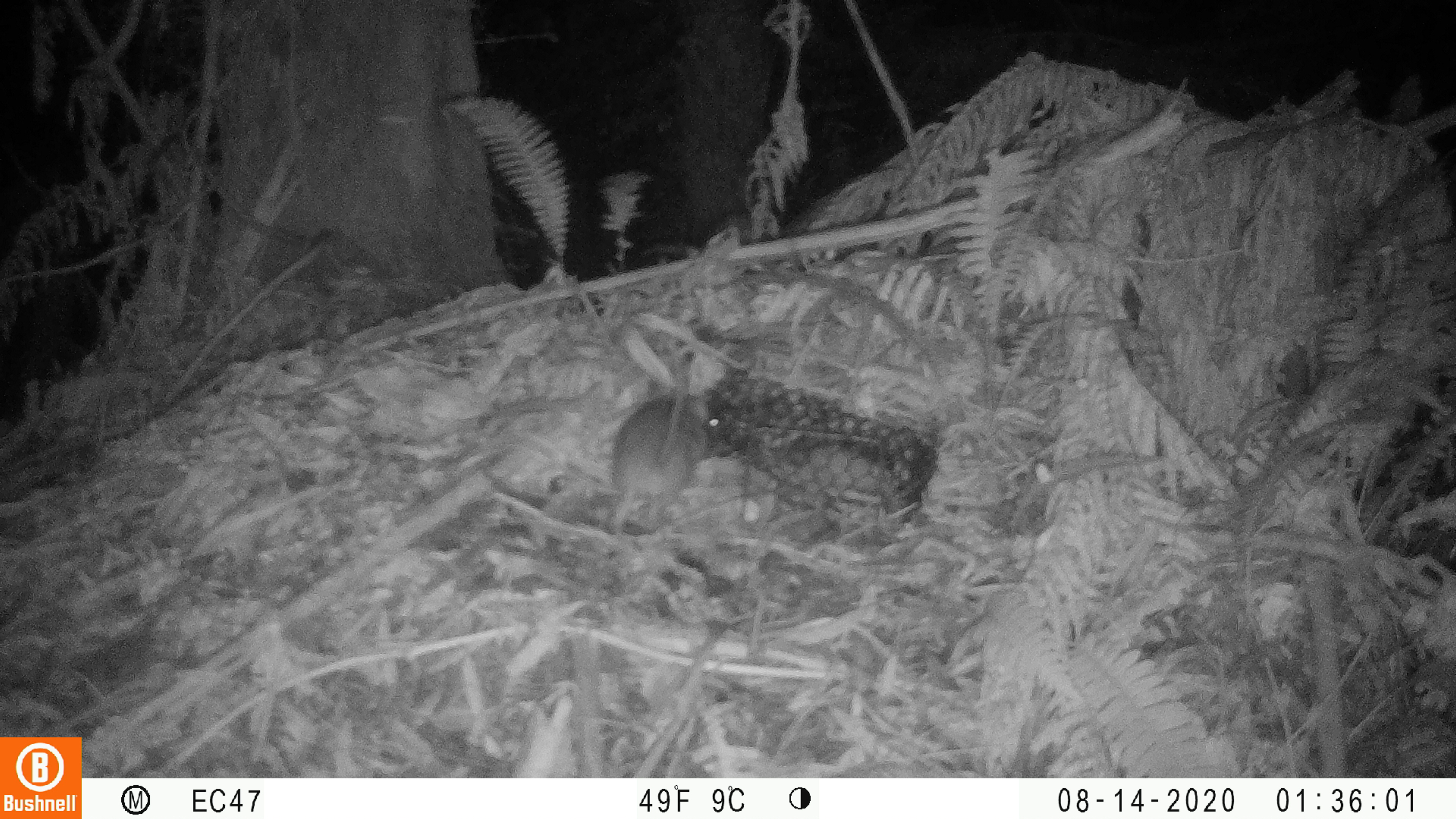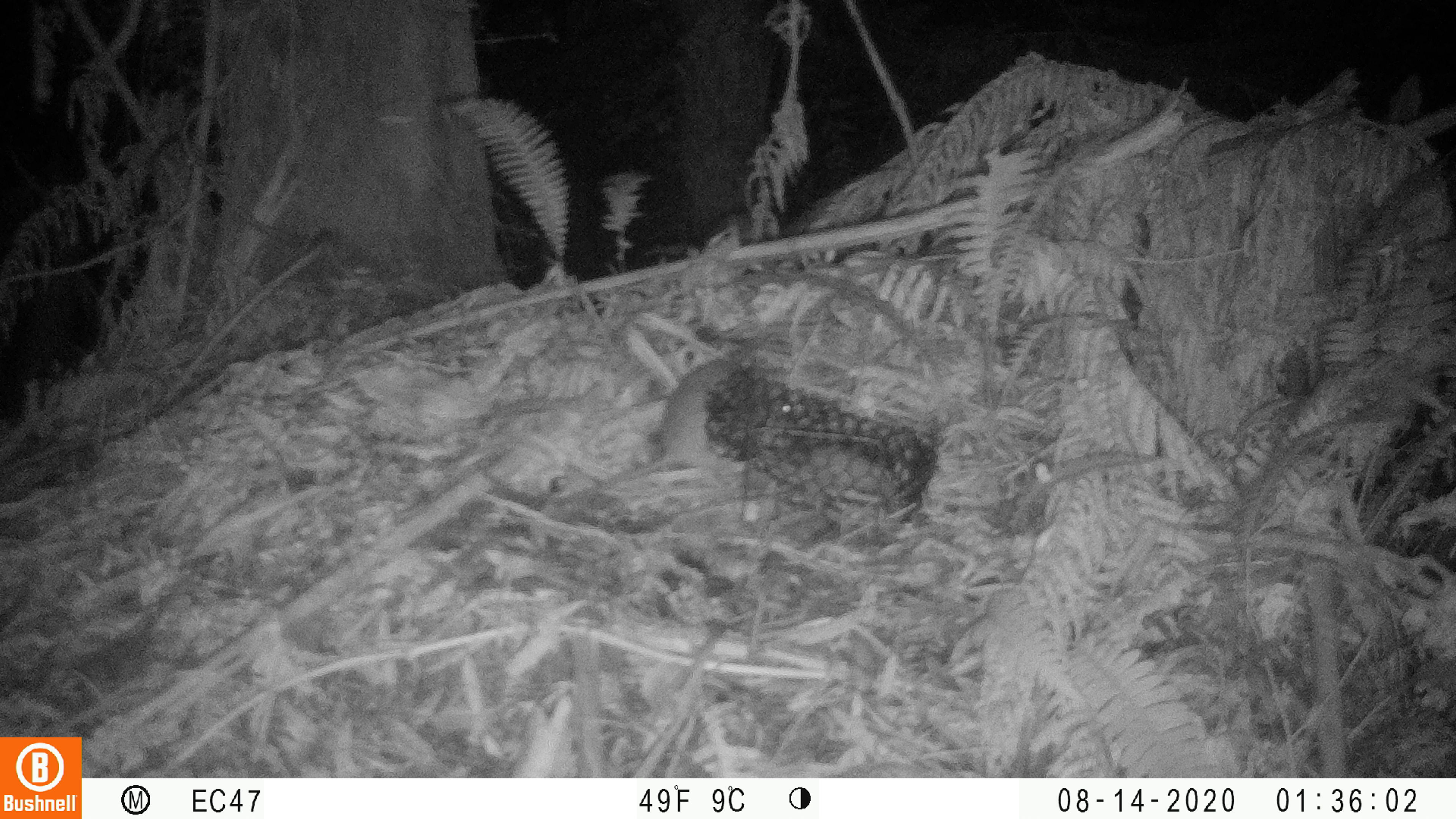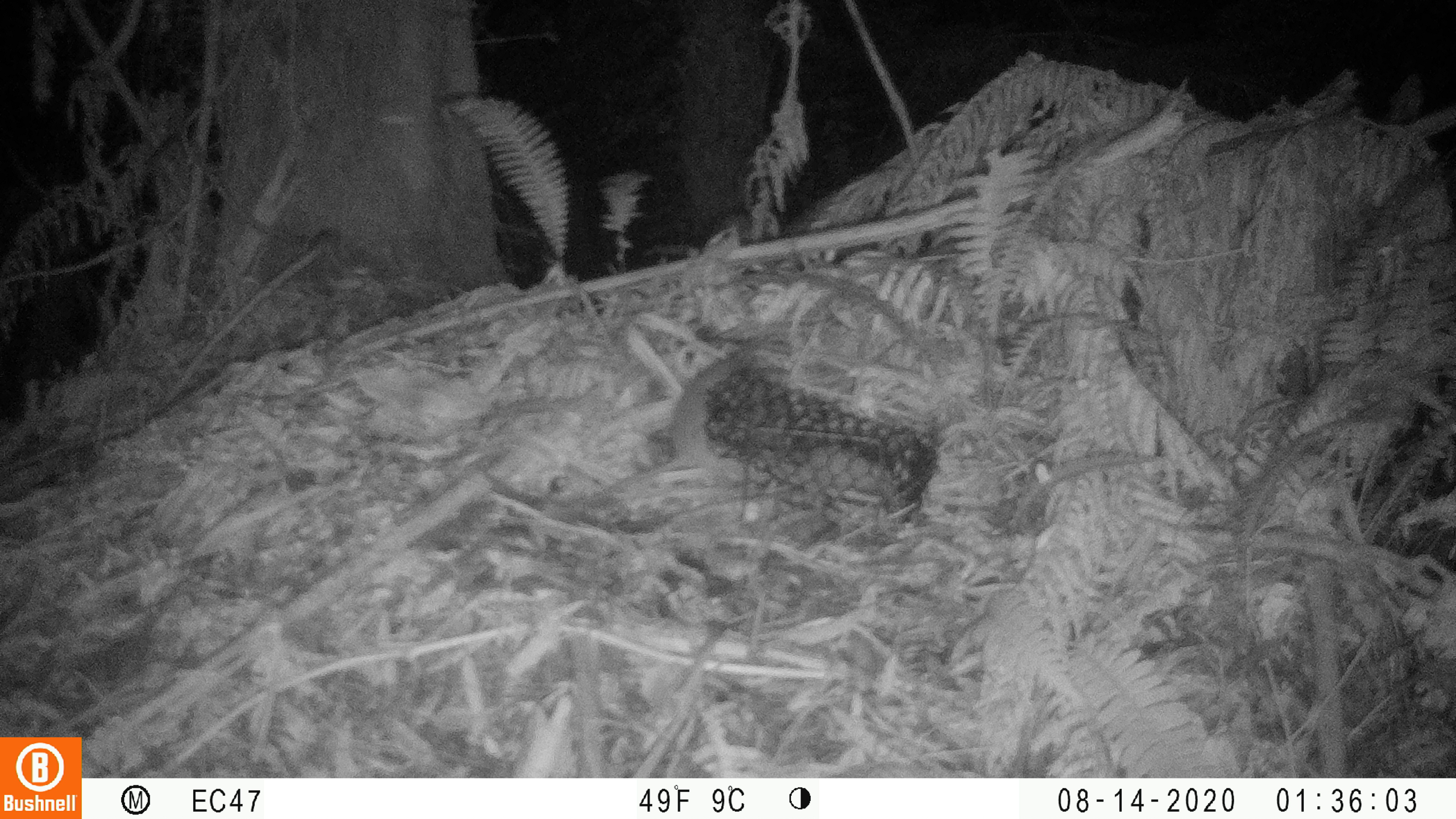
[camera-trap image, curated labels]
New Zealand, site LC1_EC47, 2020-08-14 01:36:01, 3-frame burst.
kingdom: Animalia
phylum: Chordata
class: Mammalia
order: Rodentia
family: Muridae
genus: Rattus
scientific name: Rattus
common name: rat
Rat (Rattus).